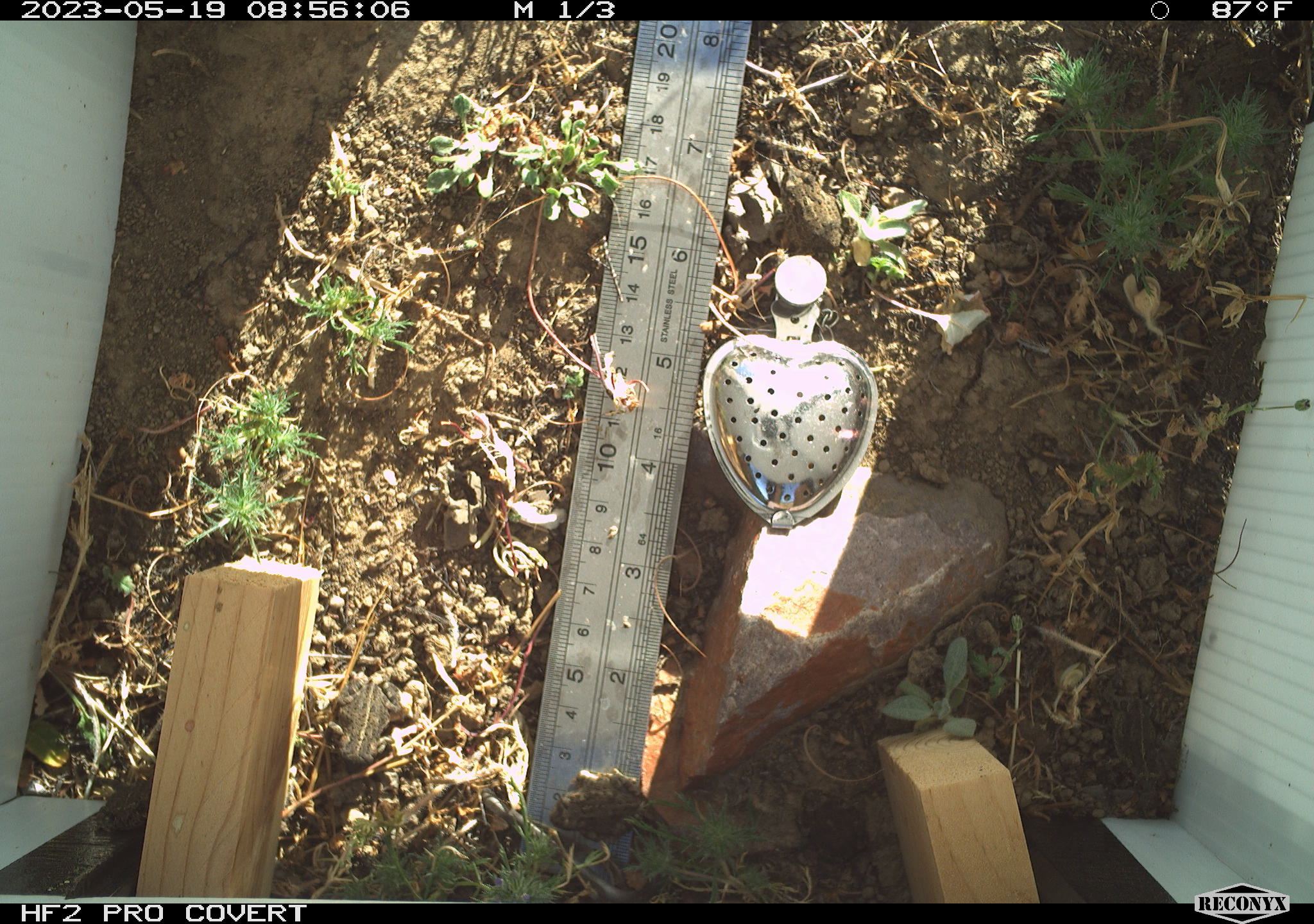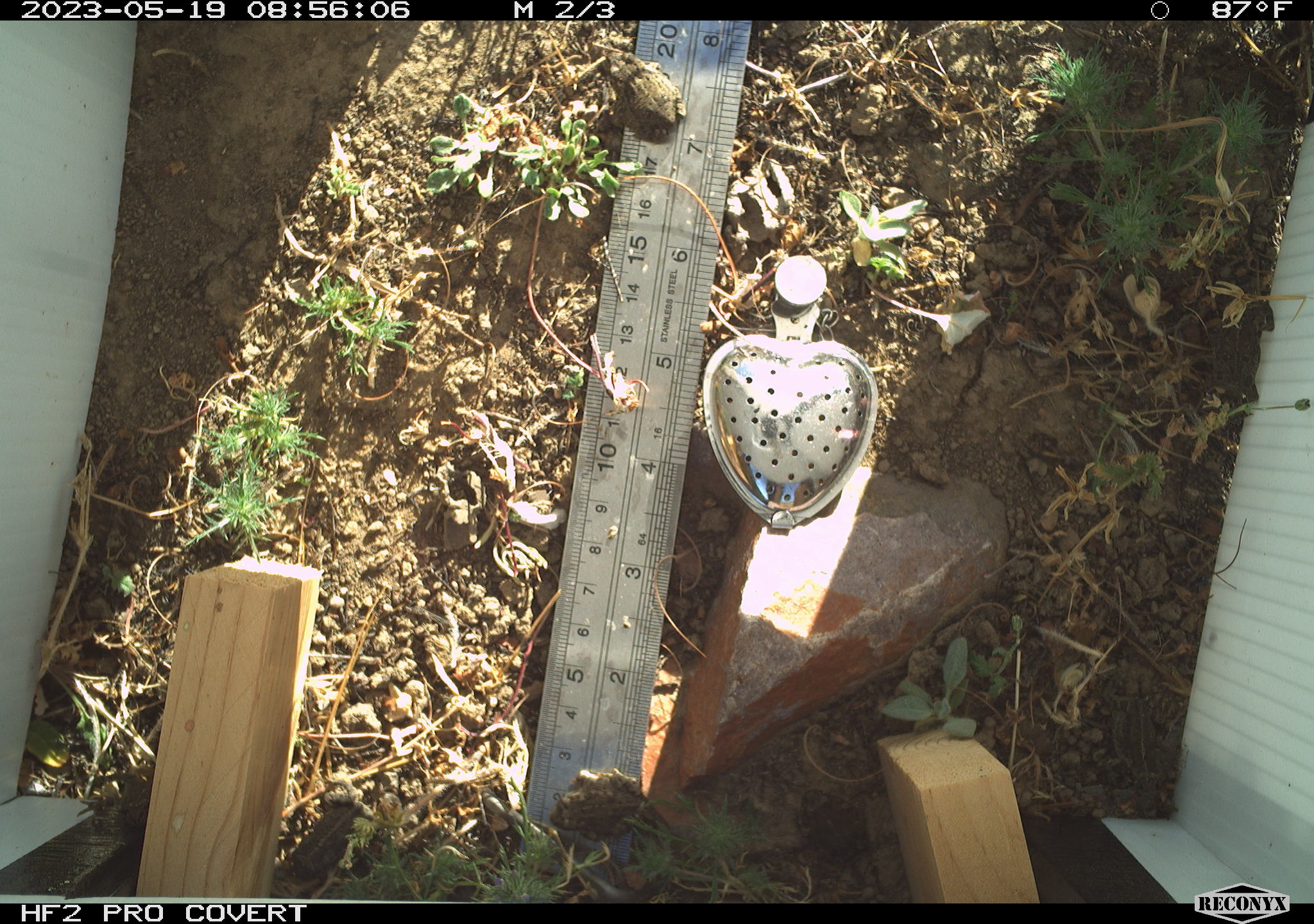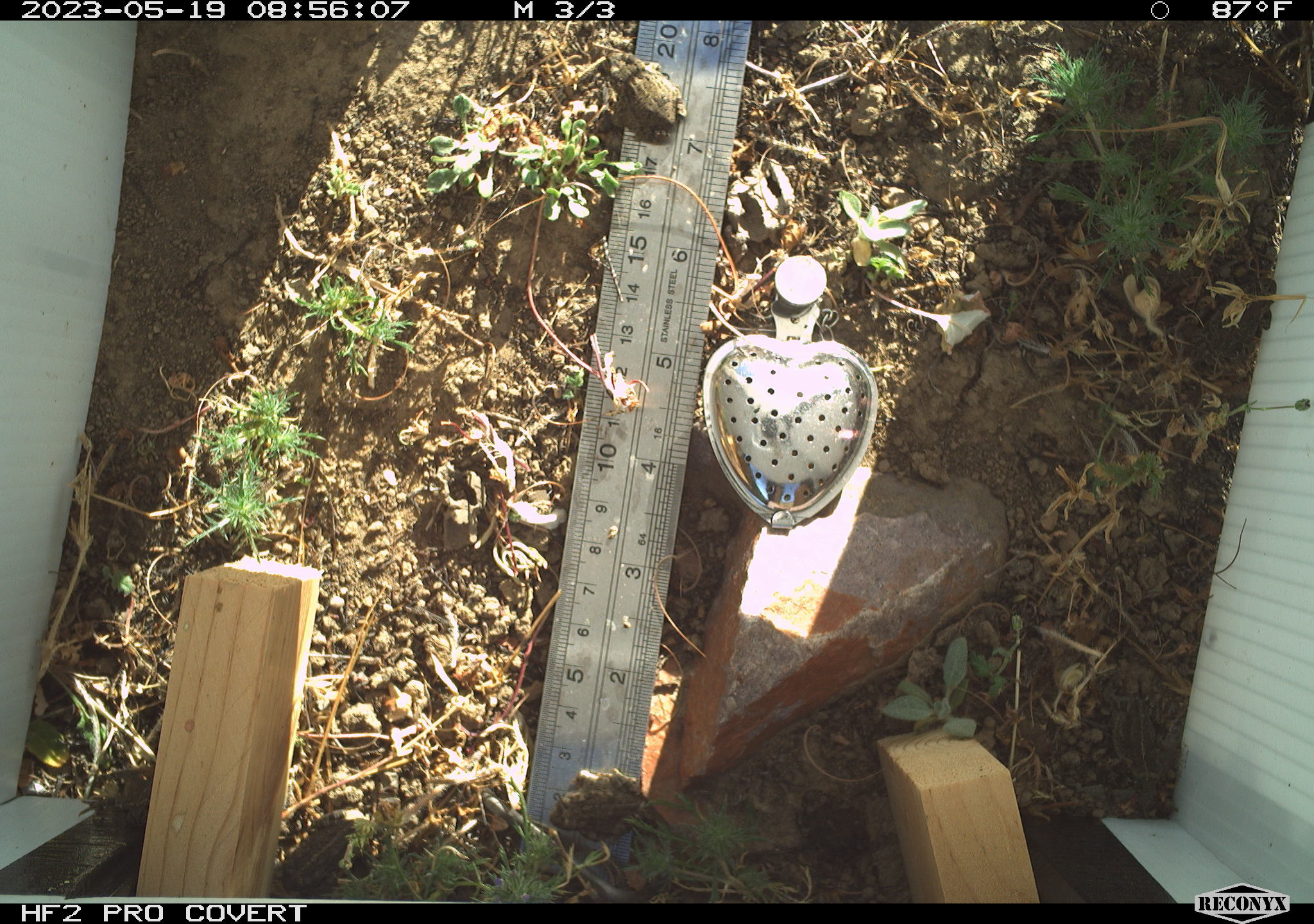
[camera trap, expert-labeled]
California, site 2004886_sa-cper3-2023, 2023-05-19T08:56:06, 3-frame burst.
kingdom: Animalia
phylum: Chordata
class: Amphibia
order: Anura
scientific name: Anura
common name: frogs